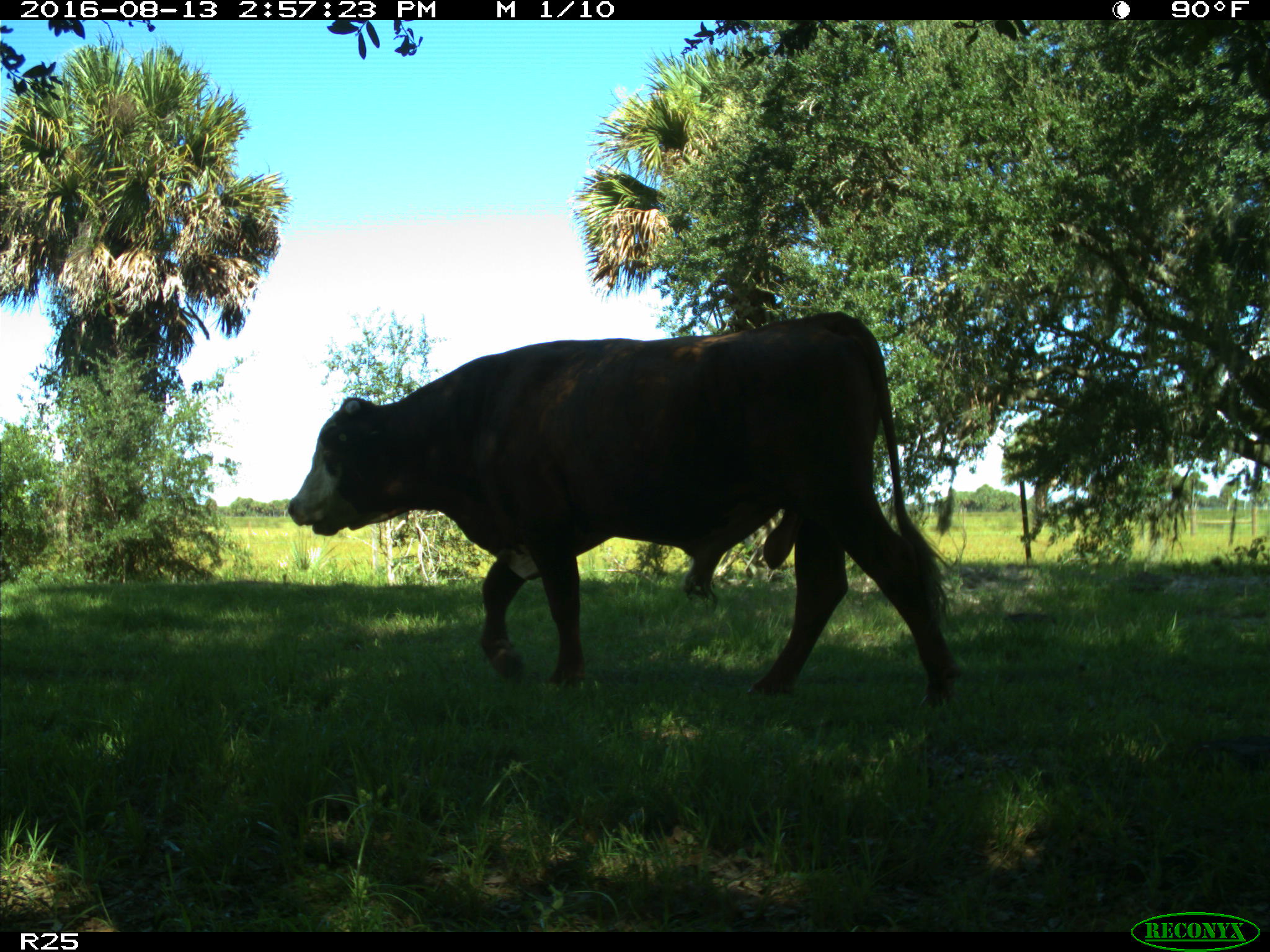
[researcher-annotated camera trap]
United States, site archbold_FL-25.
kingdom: Animalia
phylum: Chordata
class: Mammalia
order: Artiodactyla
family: Bovidae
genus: Bos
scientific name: Bos taurus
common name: domestic cow